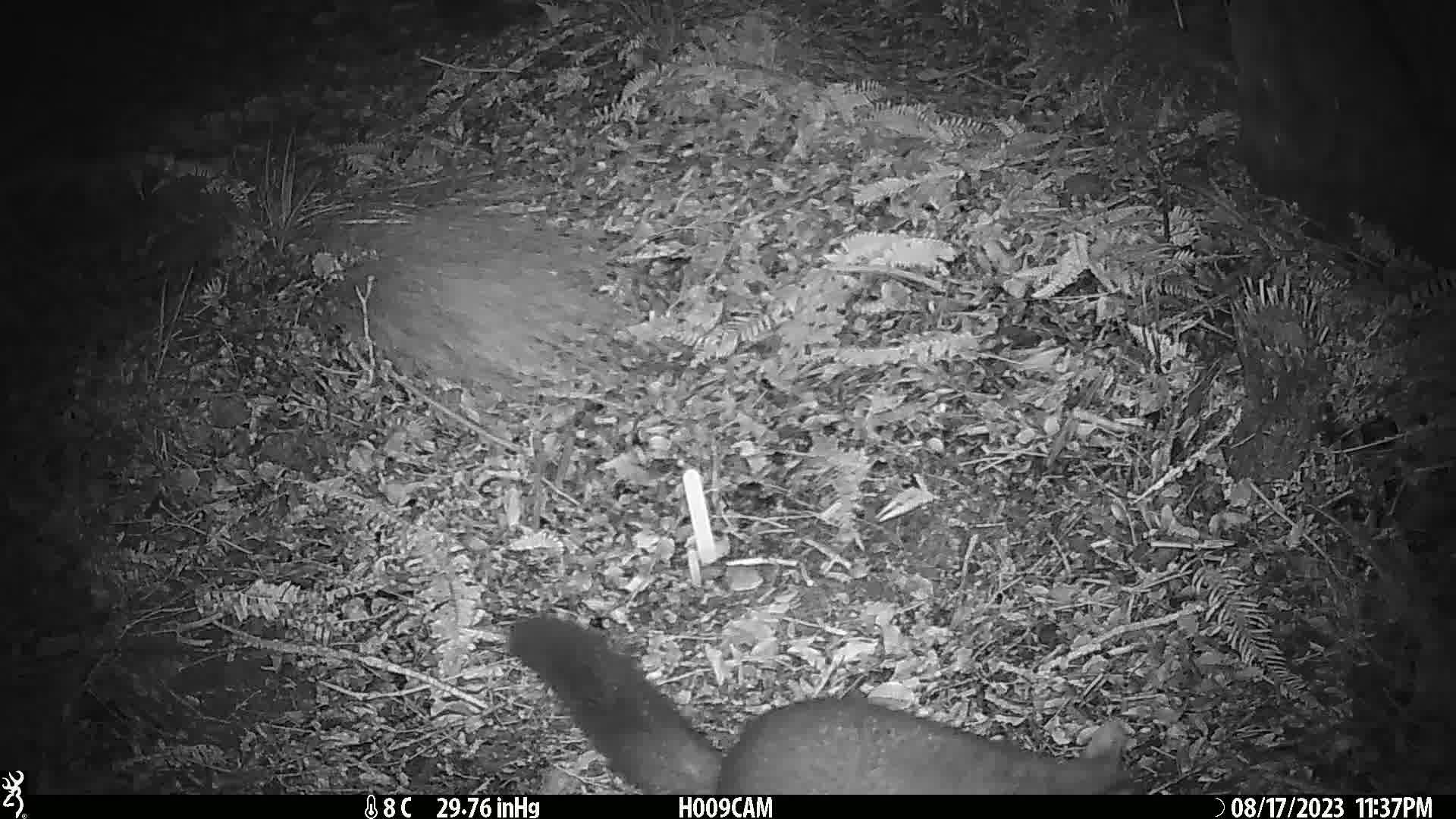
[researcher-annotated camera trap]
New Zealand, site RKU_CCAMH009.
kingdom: Animalia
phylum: Chordata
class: Mammalia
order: Diprotodontia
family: Phalangeridae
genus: Trichosurus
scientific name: Trichosurus vulpecula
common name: common brushtail possum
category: possum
Possum (common brushtail possum) (Trichosurus vulpecula).